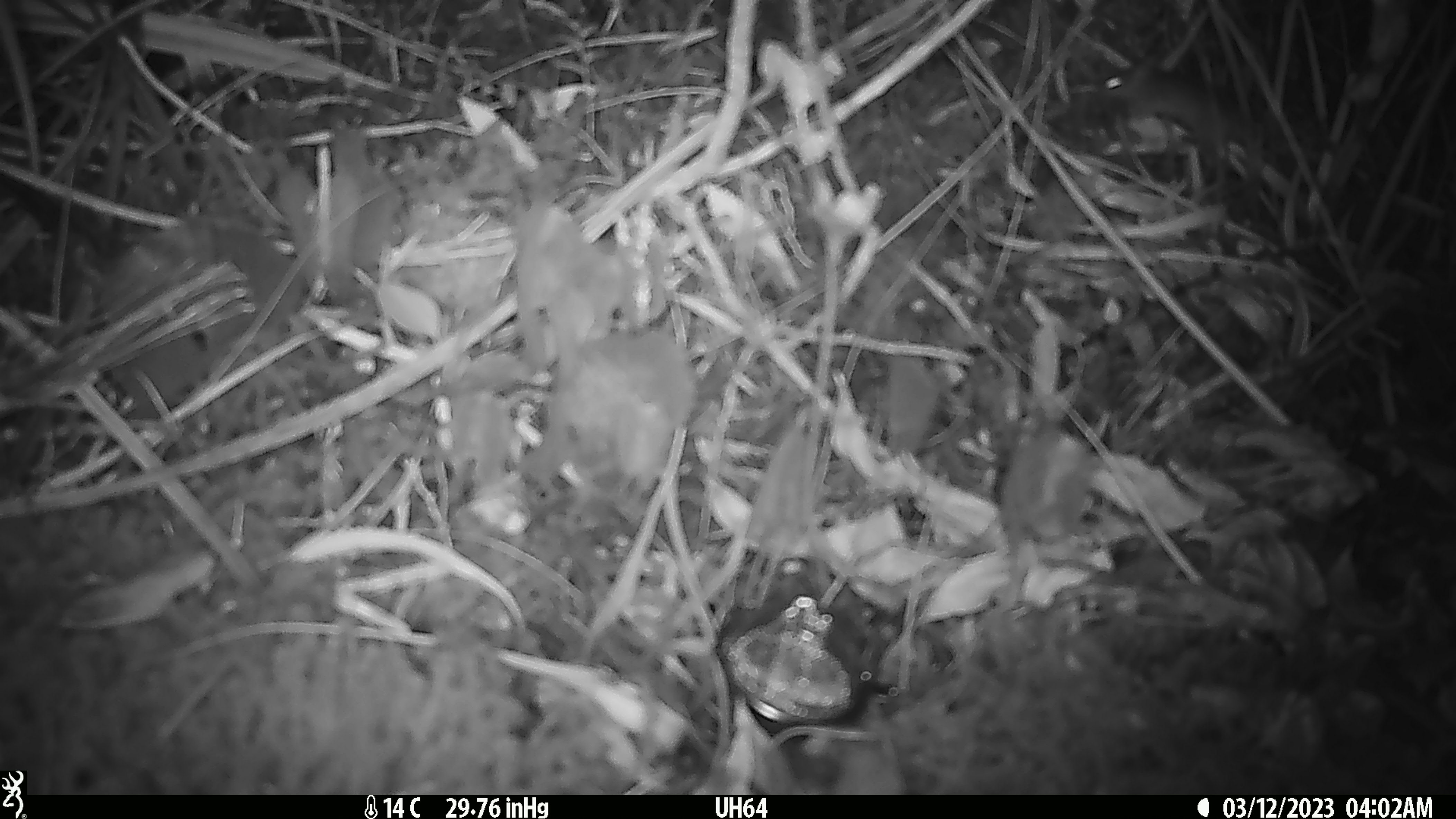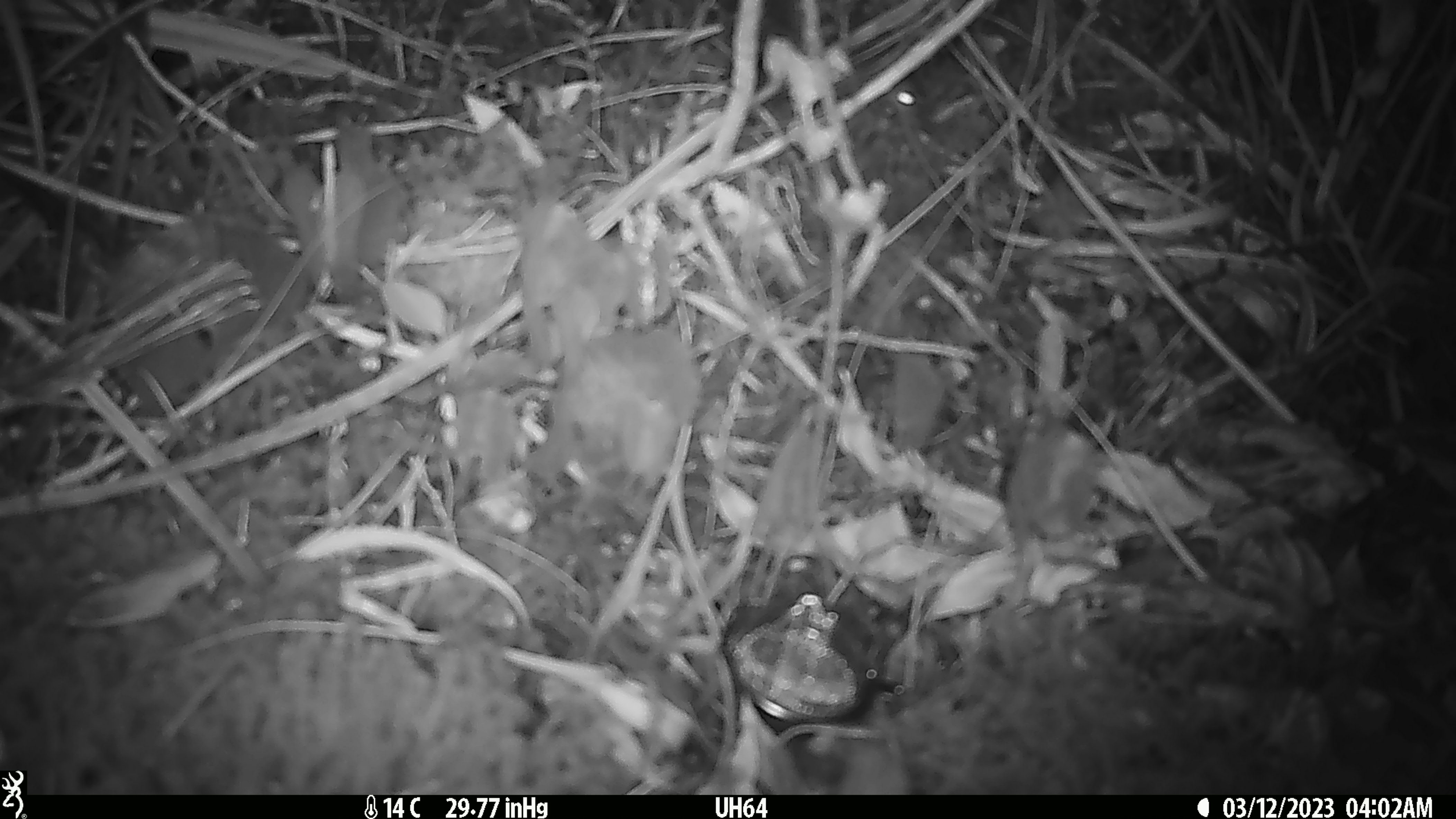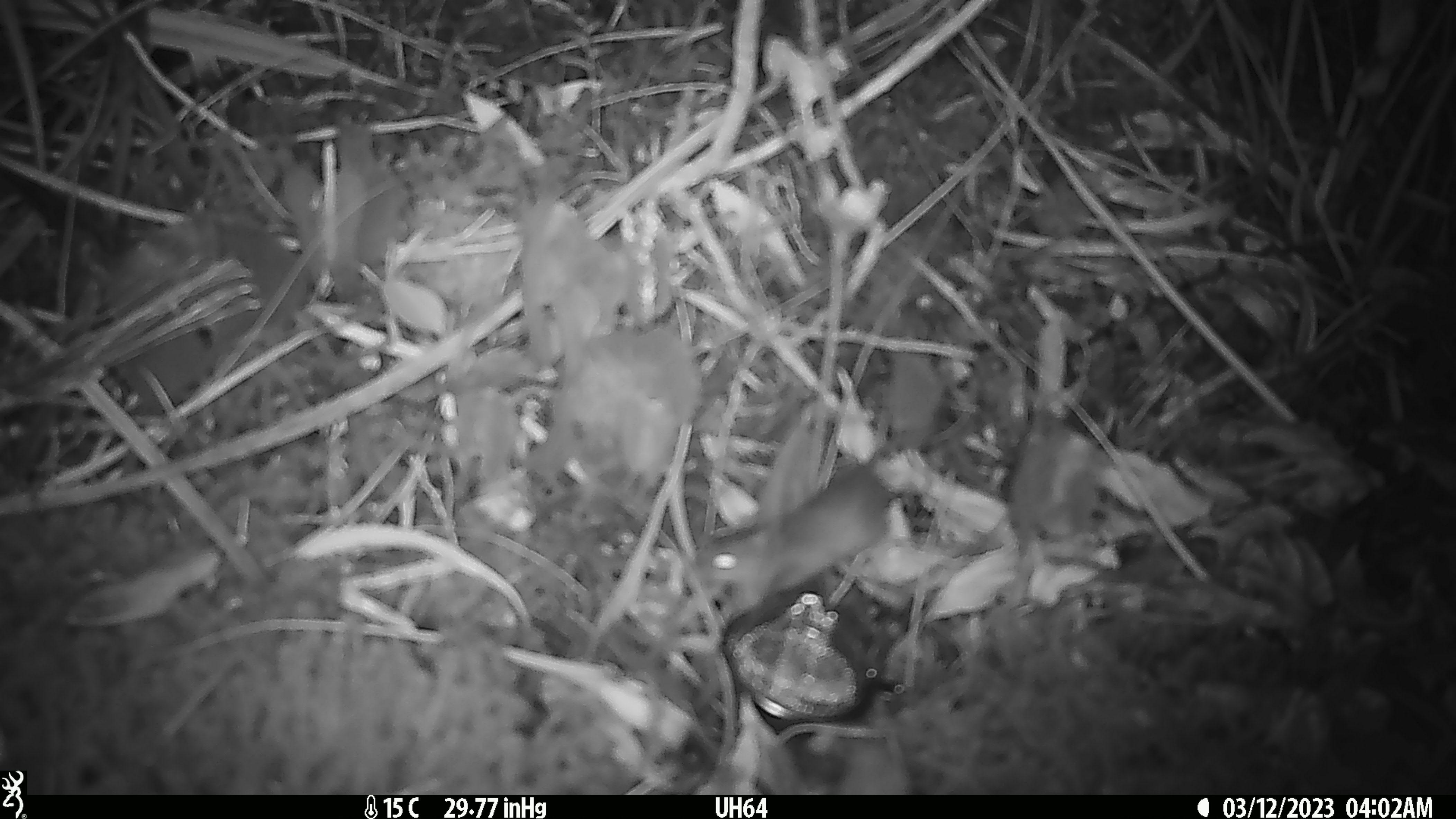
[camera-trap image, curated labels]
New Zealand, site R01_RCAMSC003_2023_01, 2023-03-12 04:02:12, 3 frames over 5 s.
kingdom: Animalia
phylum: Chordata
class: Mammalia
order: Rodentia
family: Muridae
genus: Mus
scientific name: Mus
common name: mouse